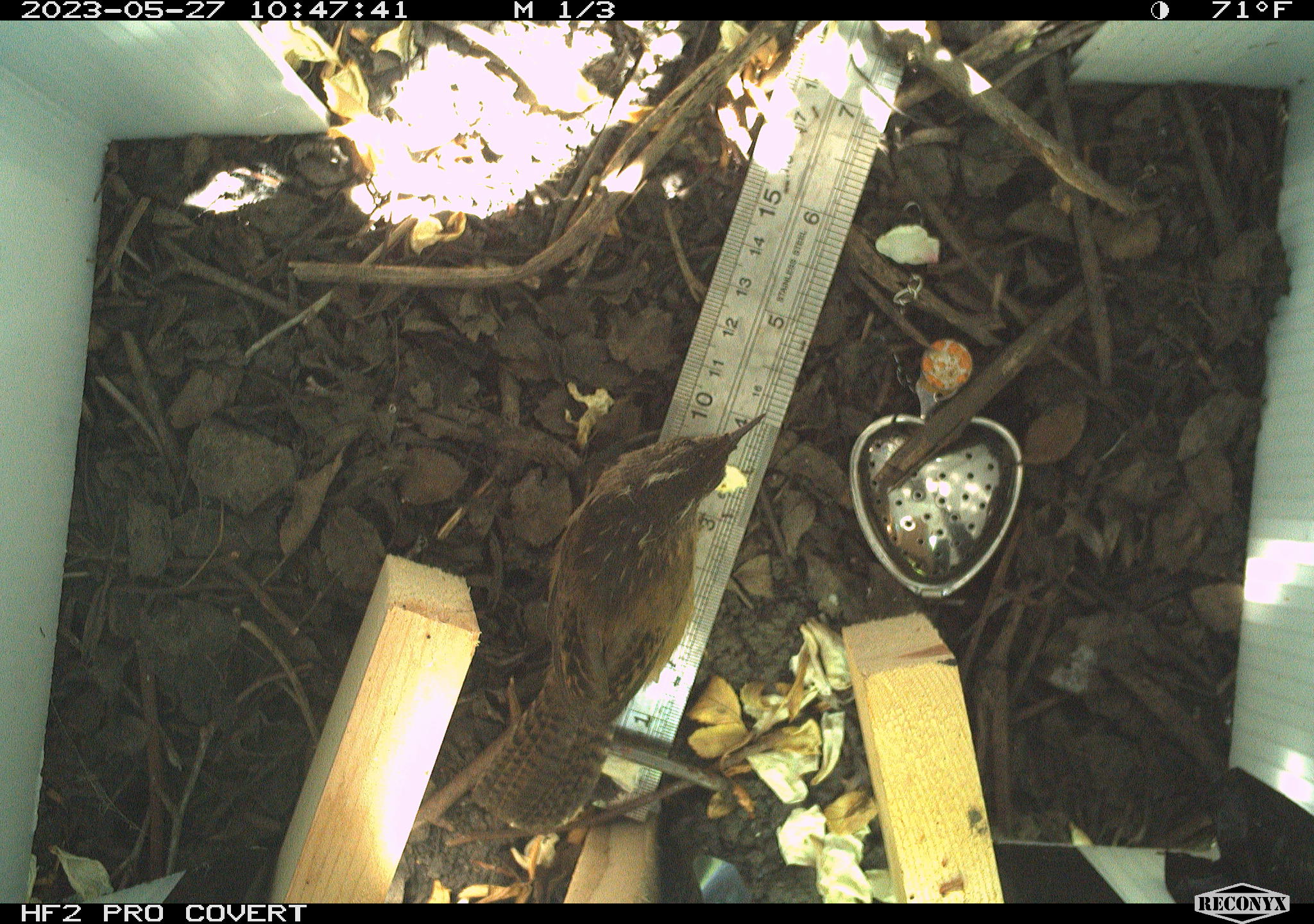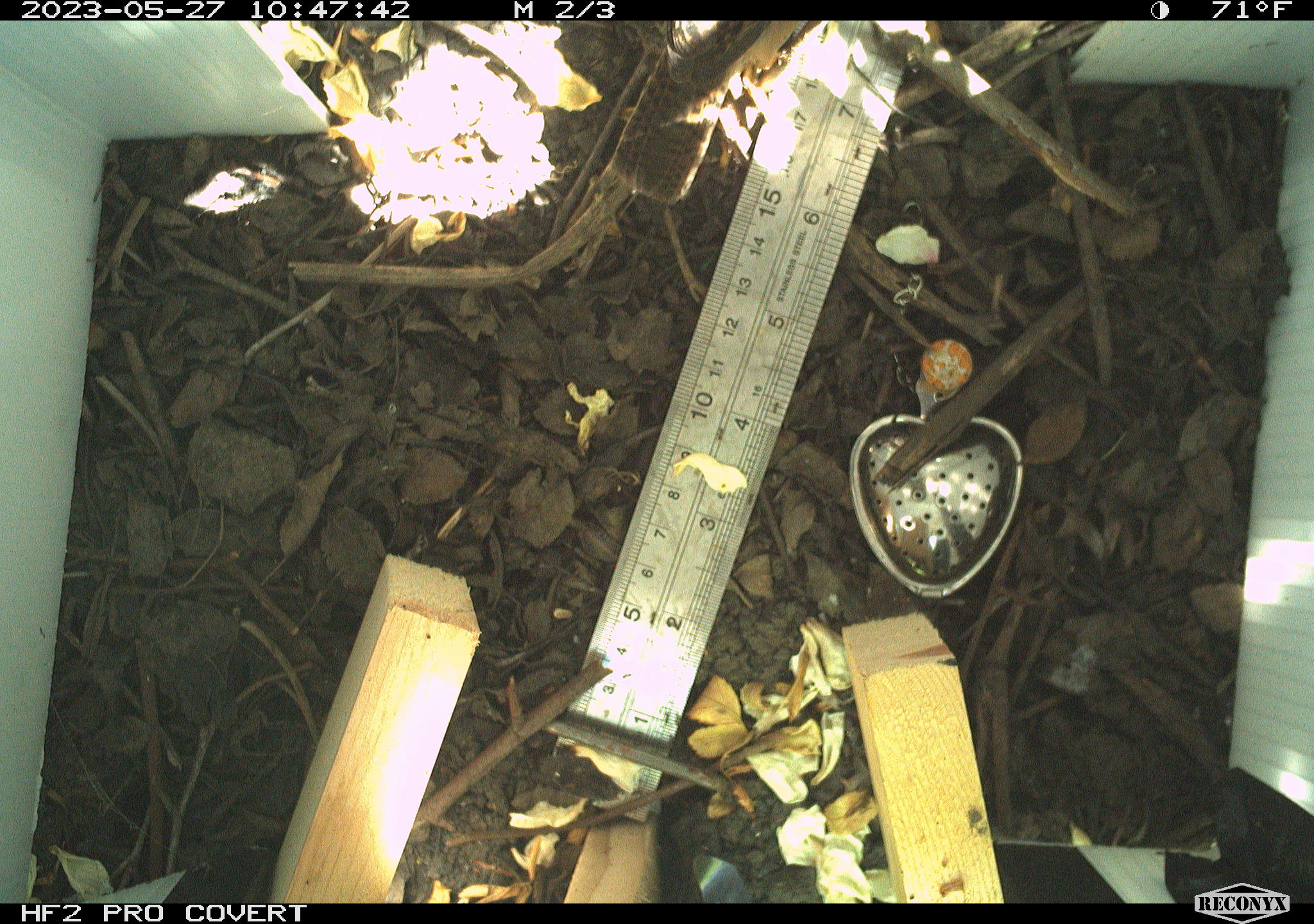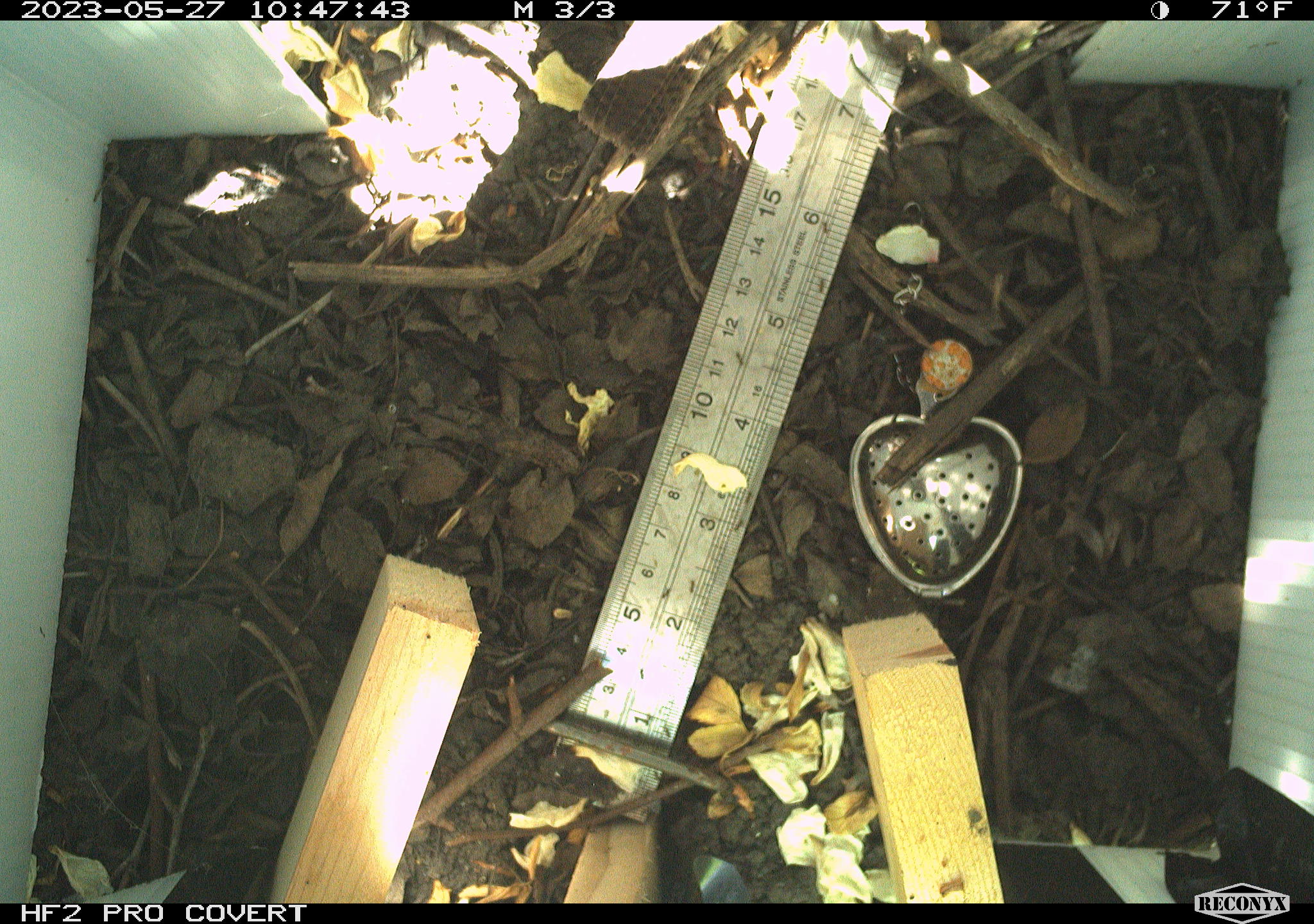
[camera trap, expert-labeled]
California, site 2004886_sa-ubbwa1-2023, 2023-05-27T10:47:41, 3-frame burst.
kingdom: Animalia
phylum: Chordata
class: Aves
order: Passeriformes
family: Troglodytidae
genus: Cistothorus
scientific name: Cistothorus palustris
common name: marsh wren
Marsh wren (Cistothorus palustris).